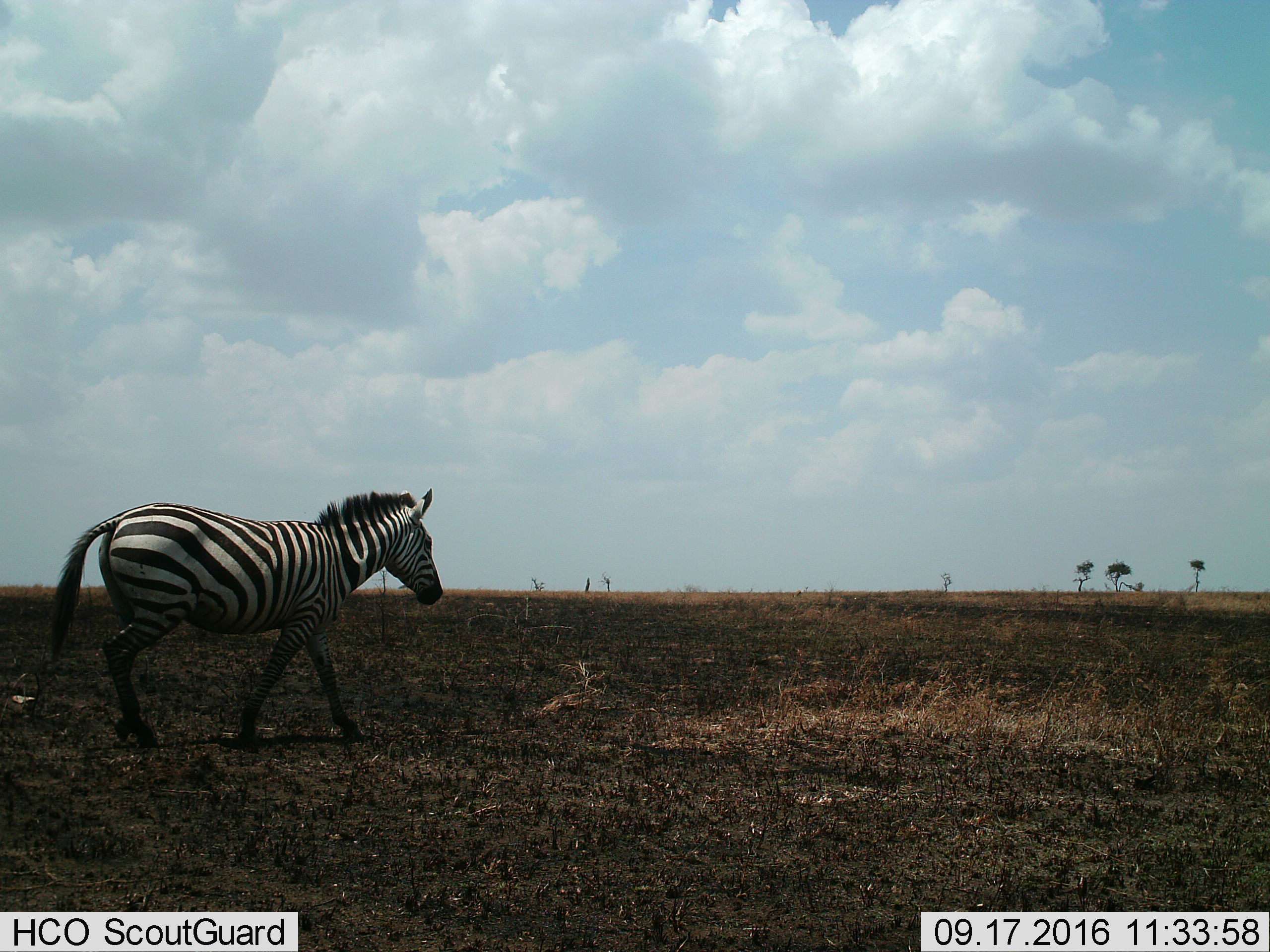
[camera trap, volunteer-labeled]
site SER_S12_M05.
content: unidentified animal